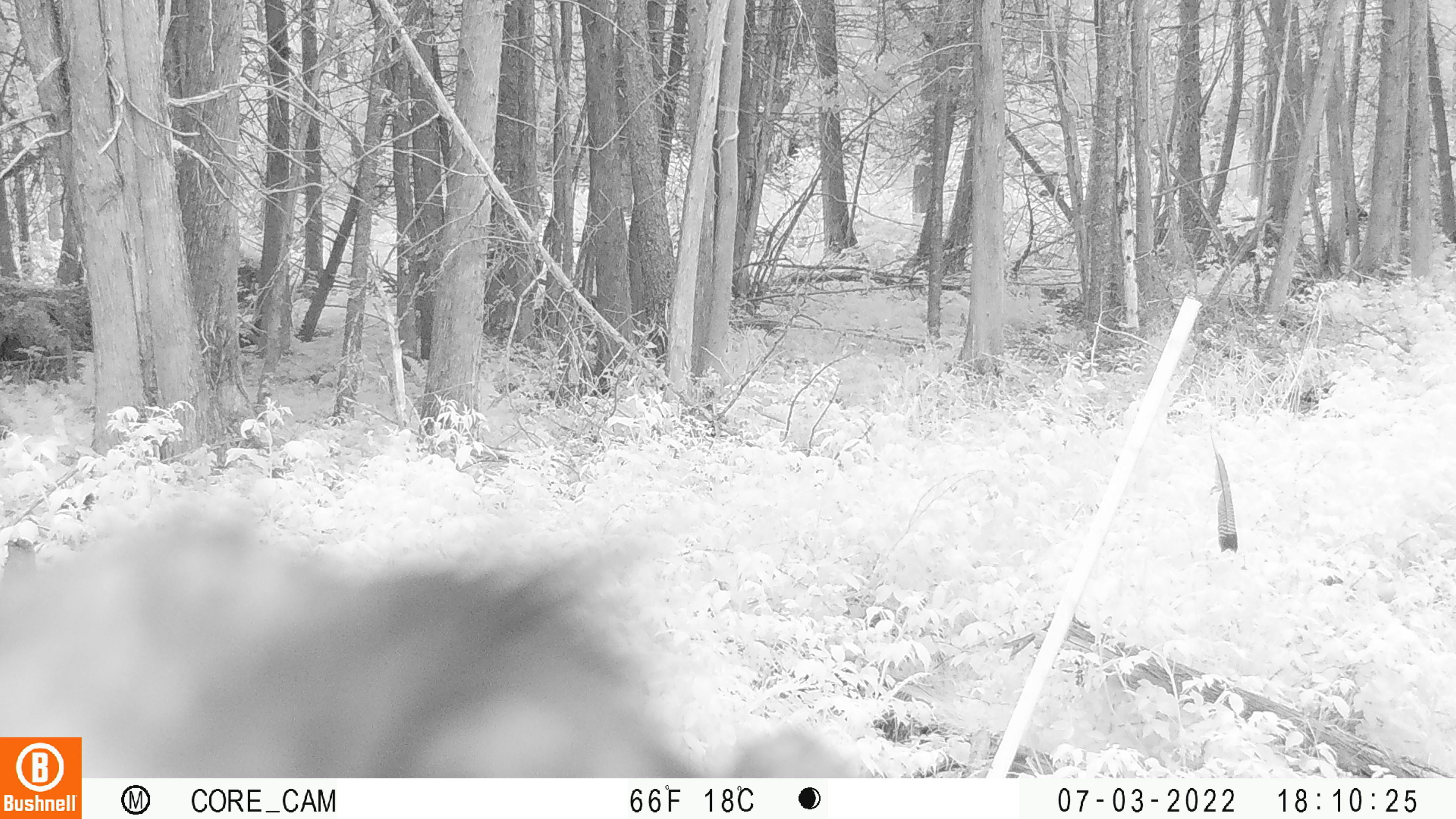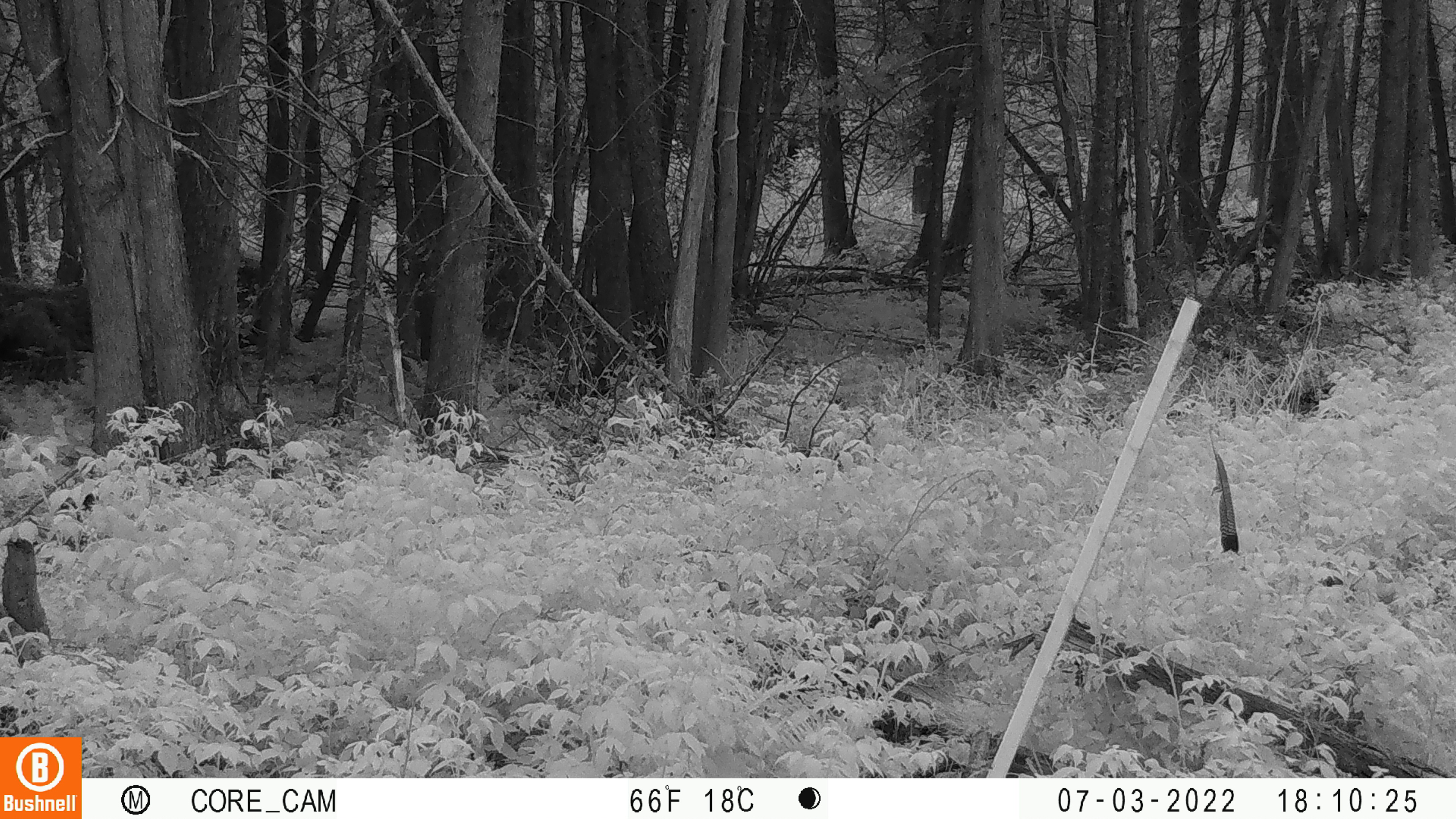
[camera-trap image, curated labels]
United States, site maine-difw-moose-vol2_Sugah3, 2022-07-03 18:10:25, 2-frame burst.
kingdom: Animalia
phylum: Chordata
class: Mammalia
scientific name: Mammalia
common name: mammal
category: mammal sp.